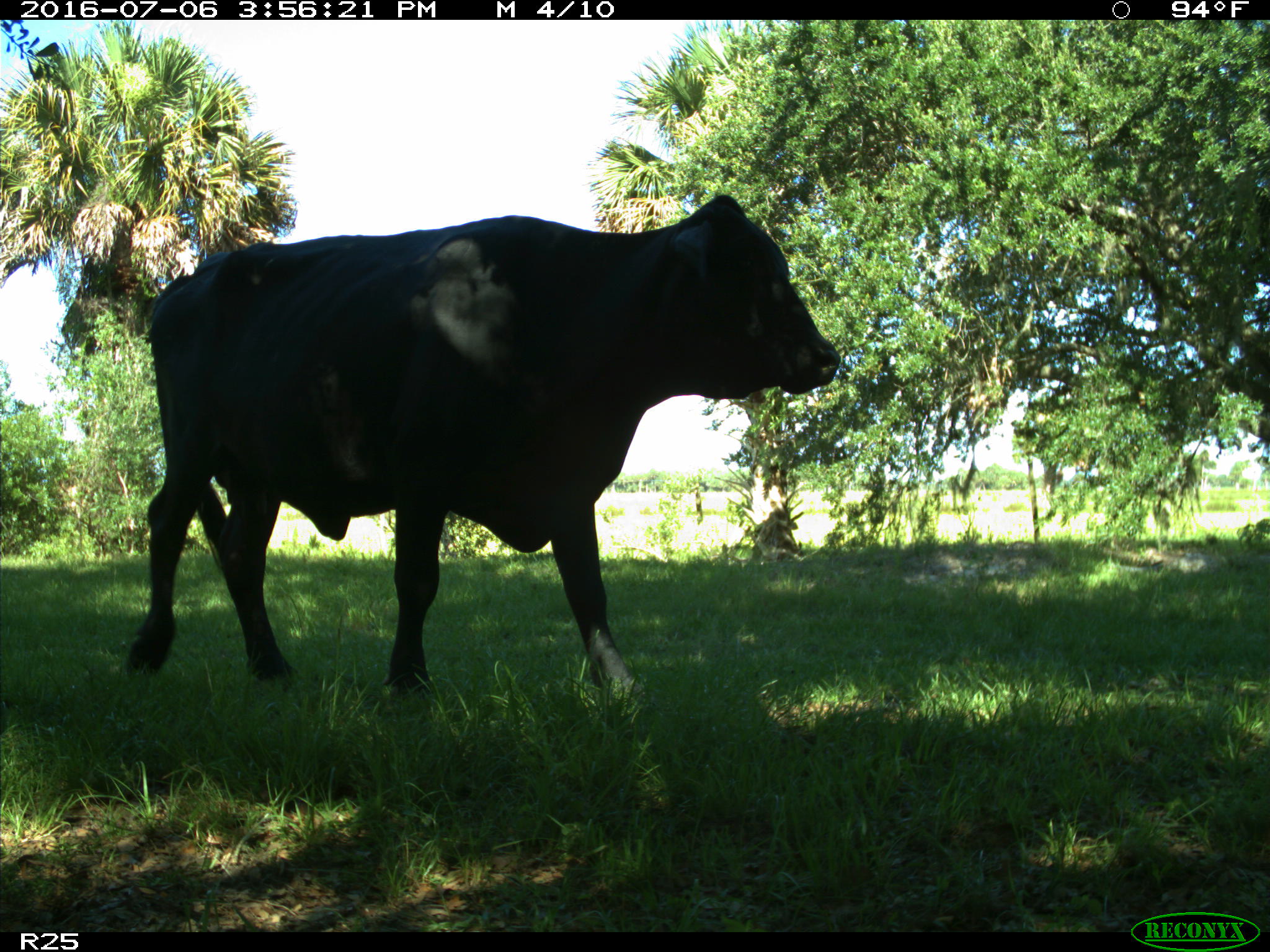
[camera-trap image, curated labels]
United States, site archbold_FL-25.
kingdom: Animalia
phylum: Chordata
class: Mammalia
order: Artiodactyla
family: Bovidae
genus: Bos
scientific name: Bos taurus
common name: domestic cow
Bos taurus (domestic cow).